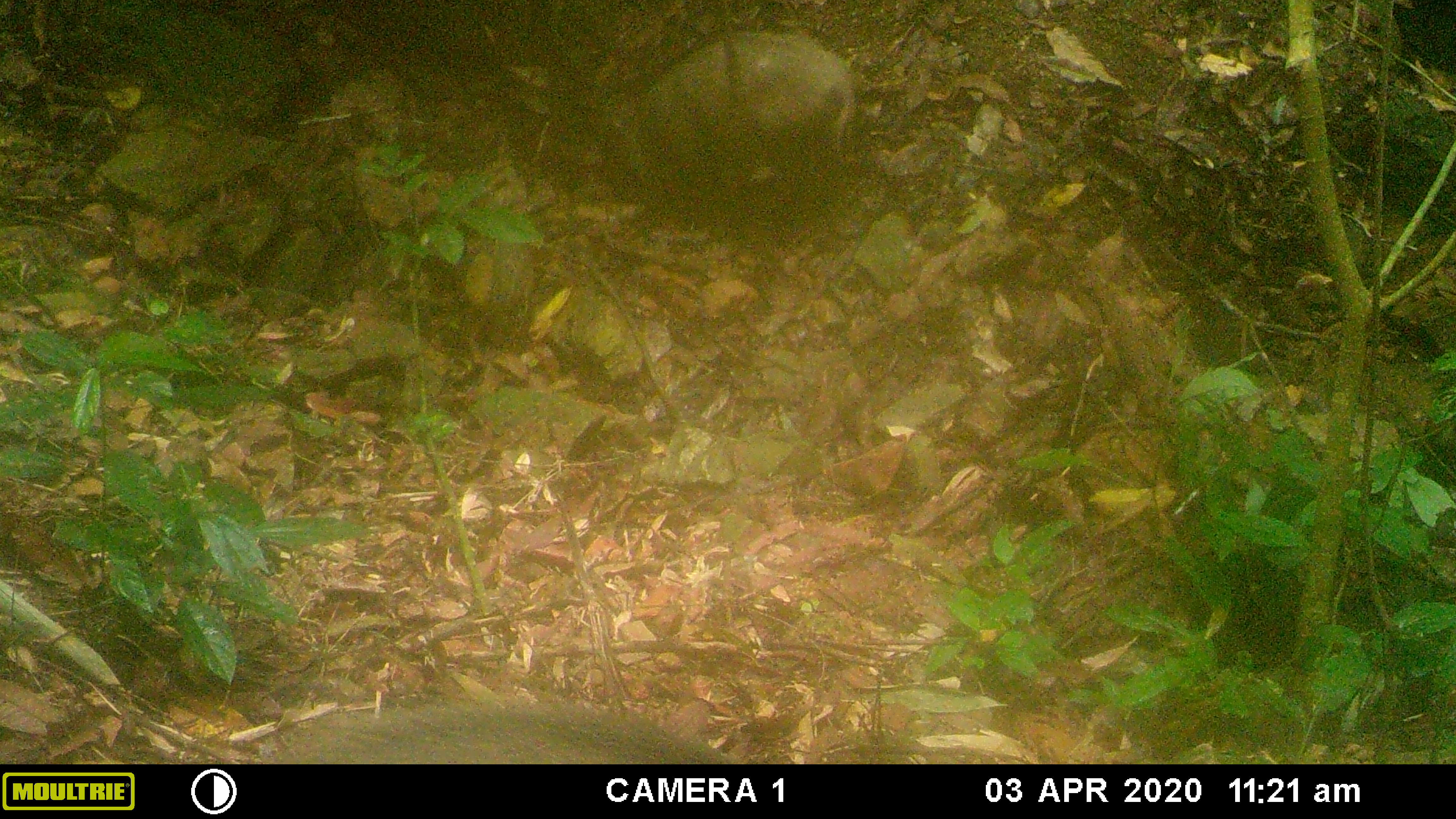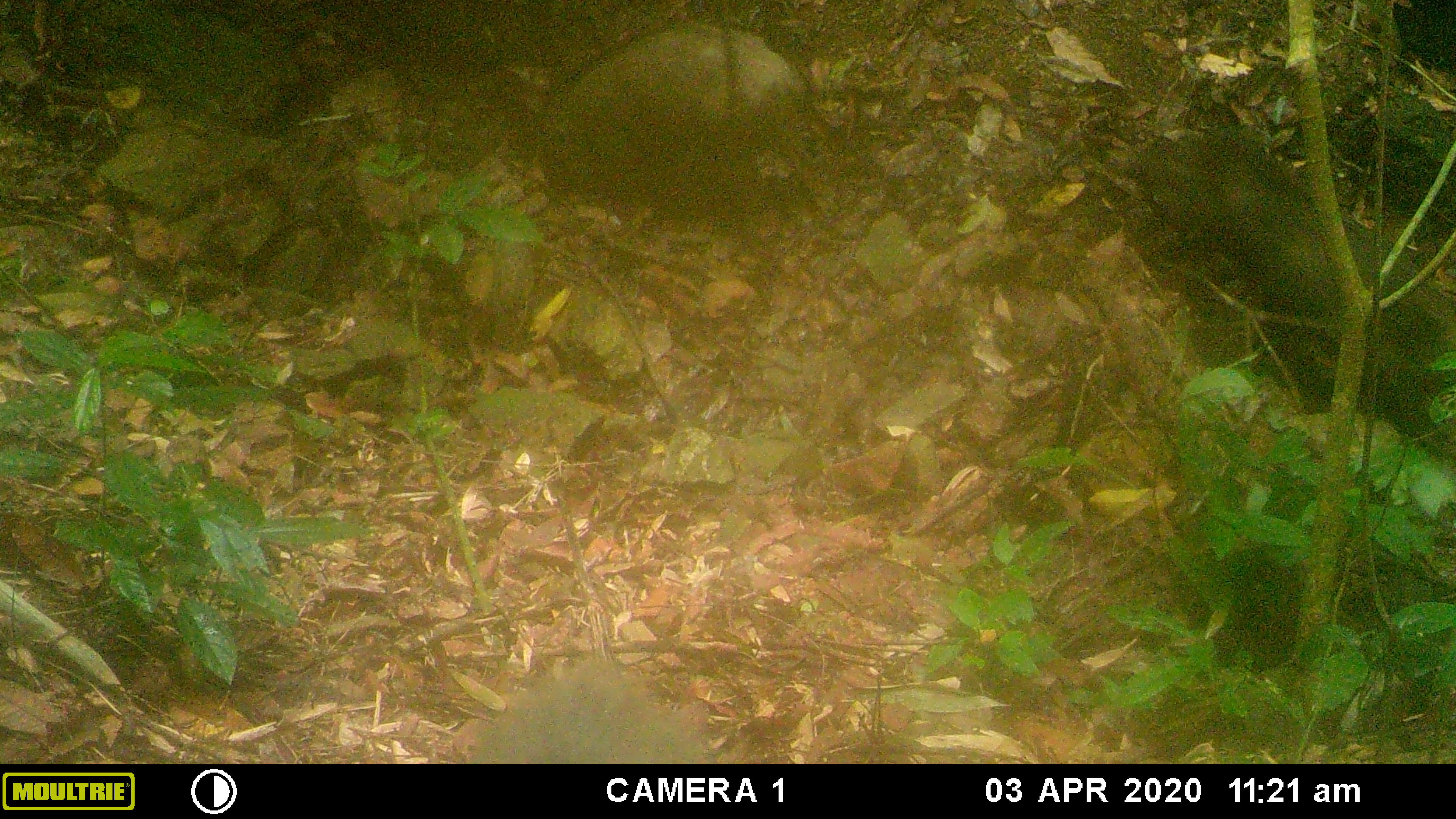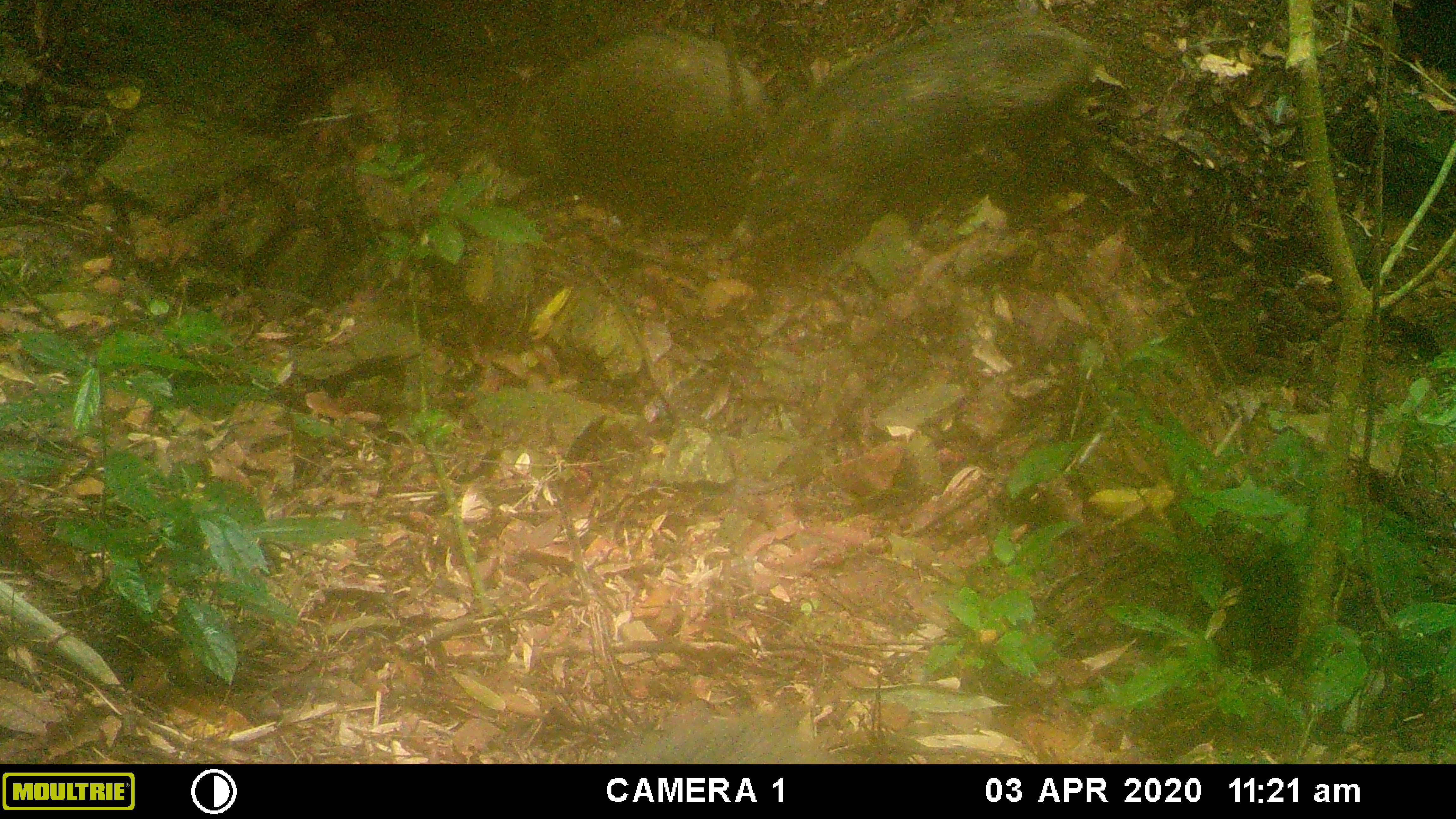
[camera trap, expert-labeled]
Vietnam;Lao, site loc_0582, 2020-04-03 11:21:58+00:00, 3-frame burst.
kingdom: Animalia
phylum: Chordata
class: Mammalia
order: Artiodactyla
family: Suidae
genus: Sus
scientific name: Sus scrofa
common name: eurasian wild pig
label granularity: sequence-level